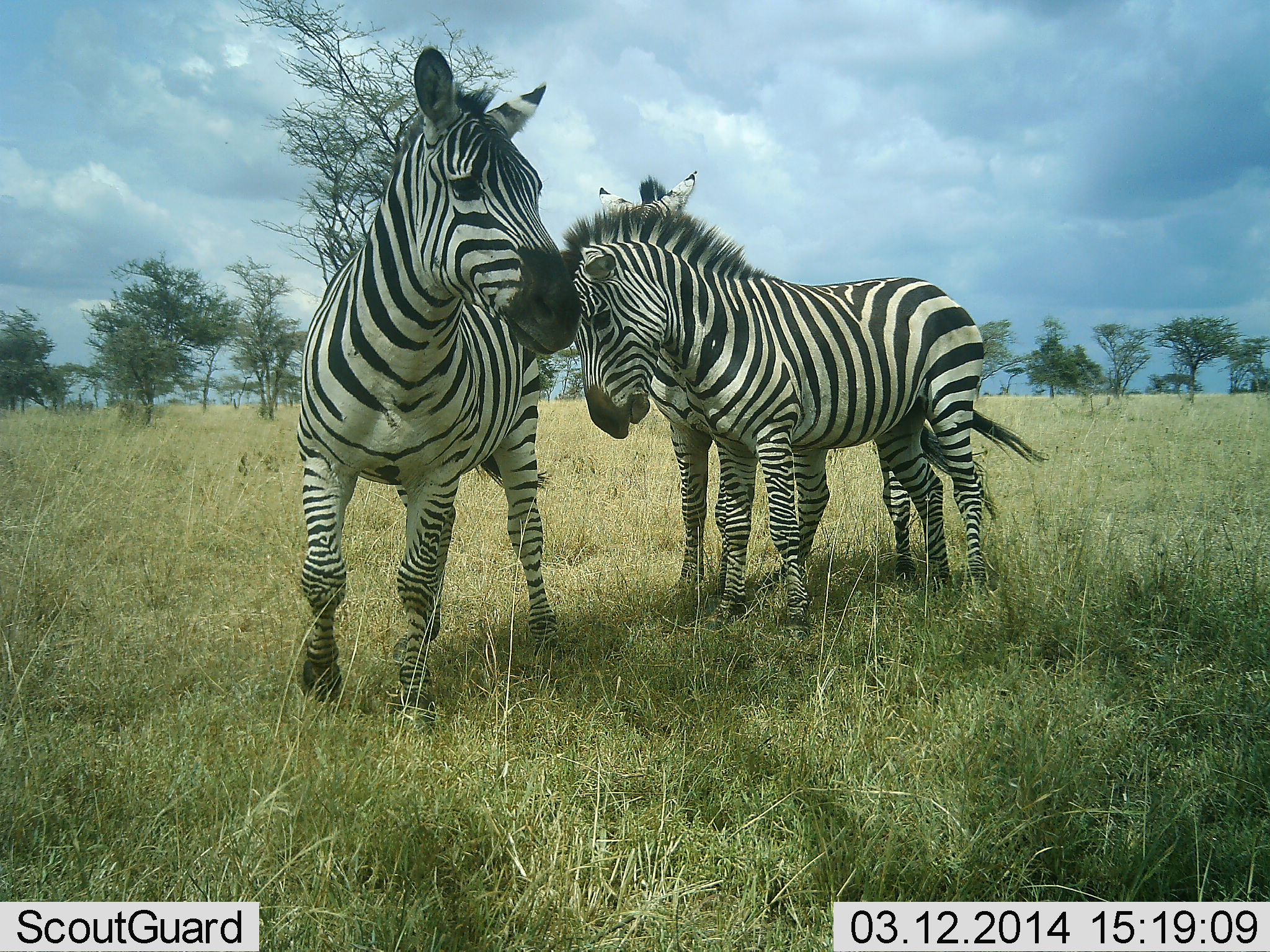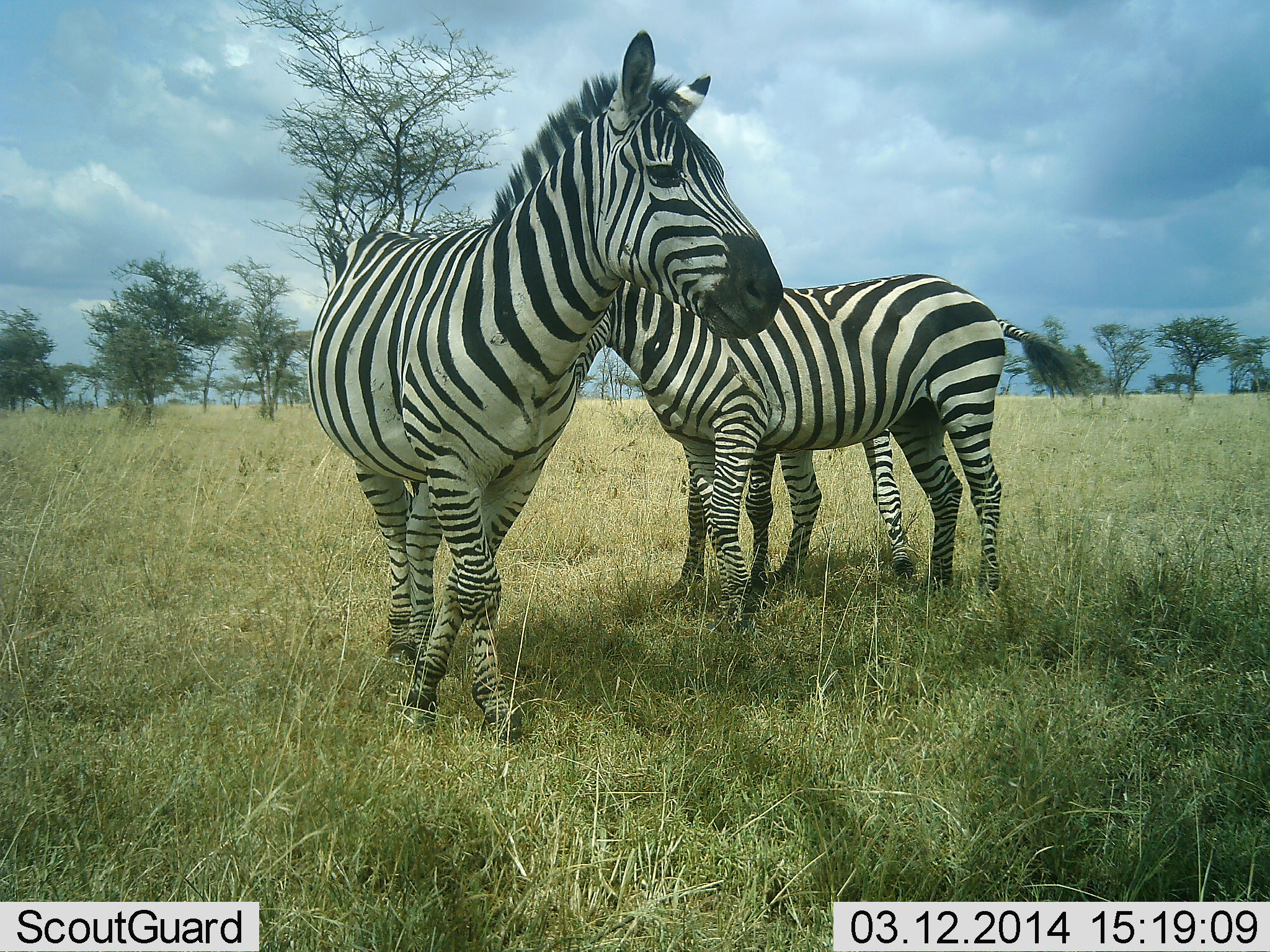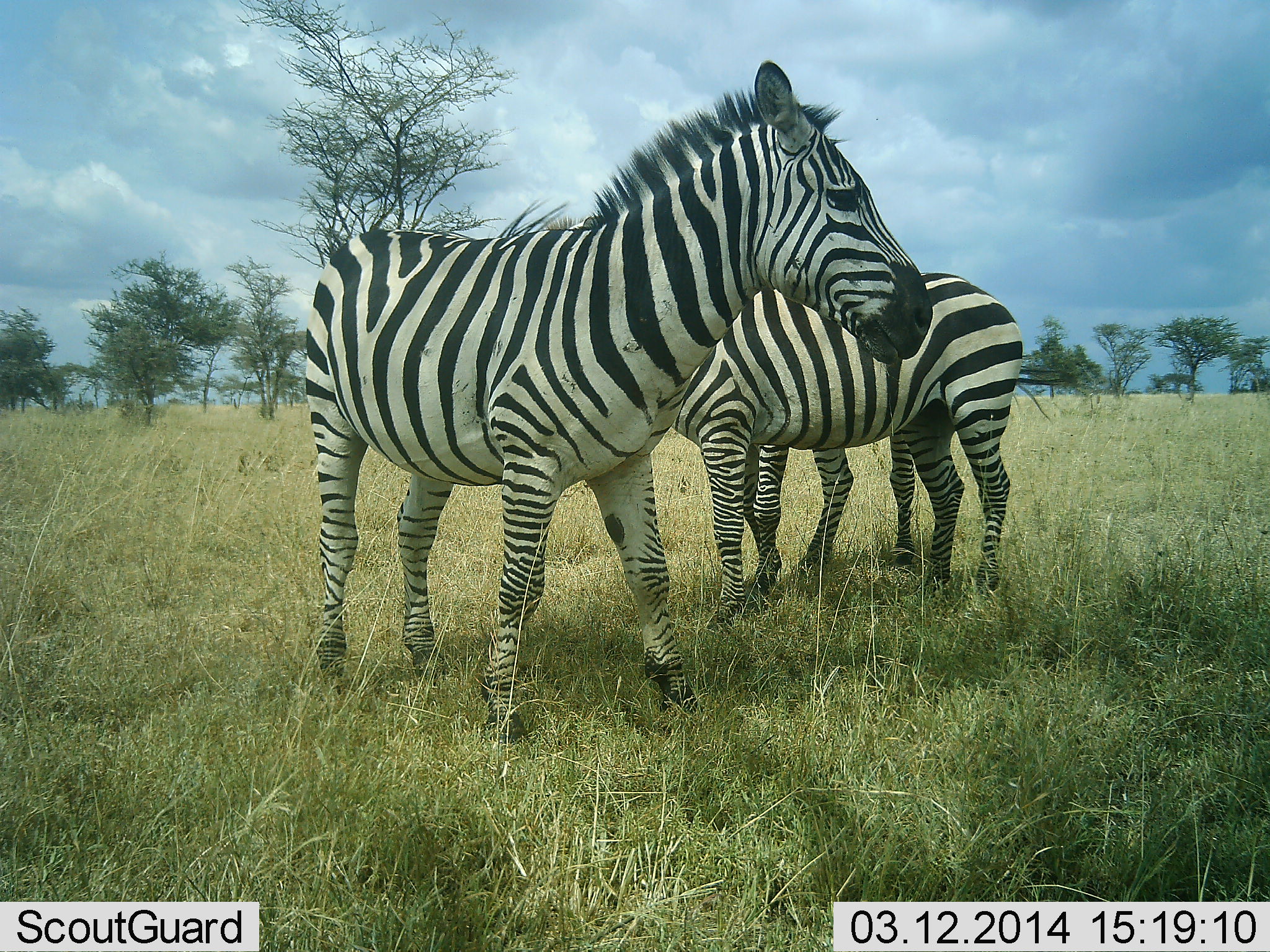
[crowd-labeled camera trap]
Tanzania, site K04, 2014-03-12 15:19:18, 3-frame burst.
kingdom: Animalia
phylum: Chordata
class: Mammalia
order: Perissodactyla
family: Equidae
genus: Equus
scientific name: Equus quagga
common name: plains zebra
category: zebra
Zebra (plains zebra) (Equus quagga), count 3. Behavior (volunteer vote fractions): standing 64%, resting 0%, moving 18%, interacting 45%. Young present (vote fraction): 9%. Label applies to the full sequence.